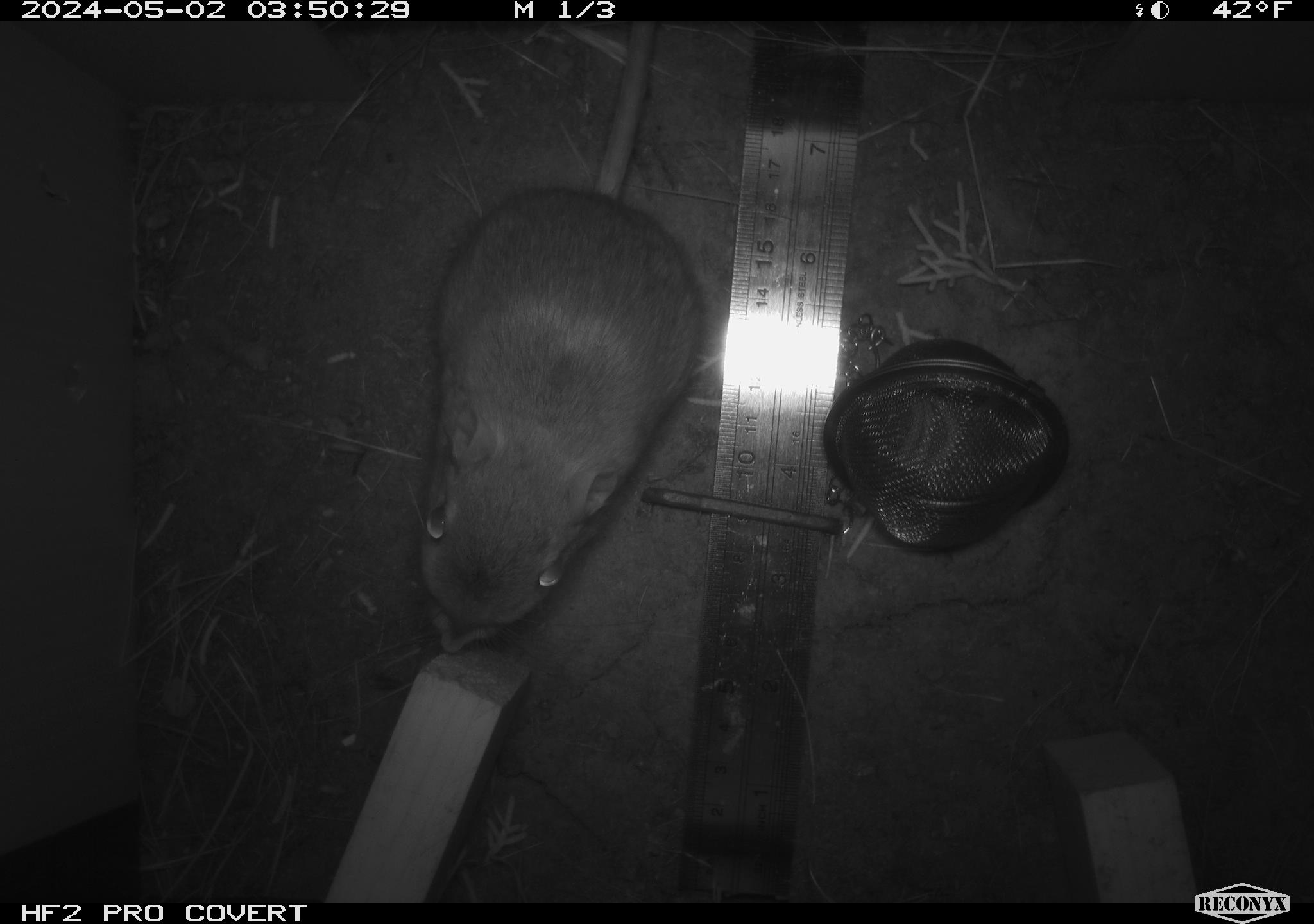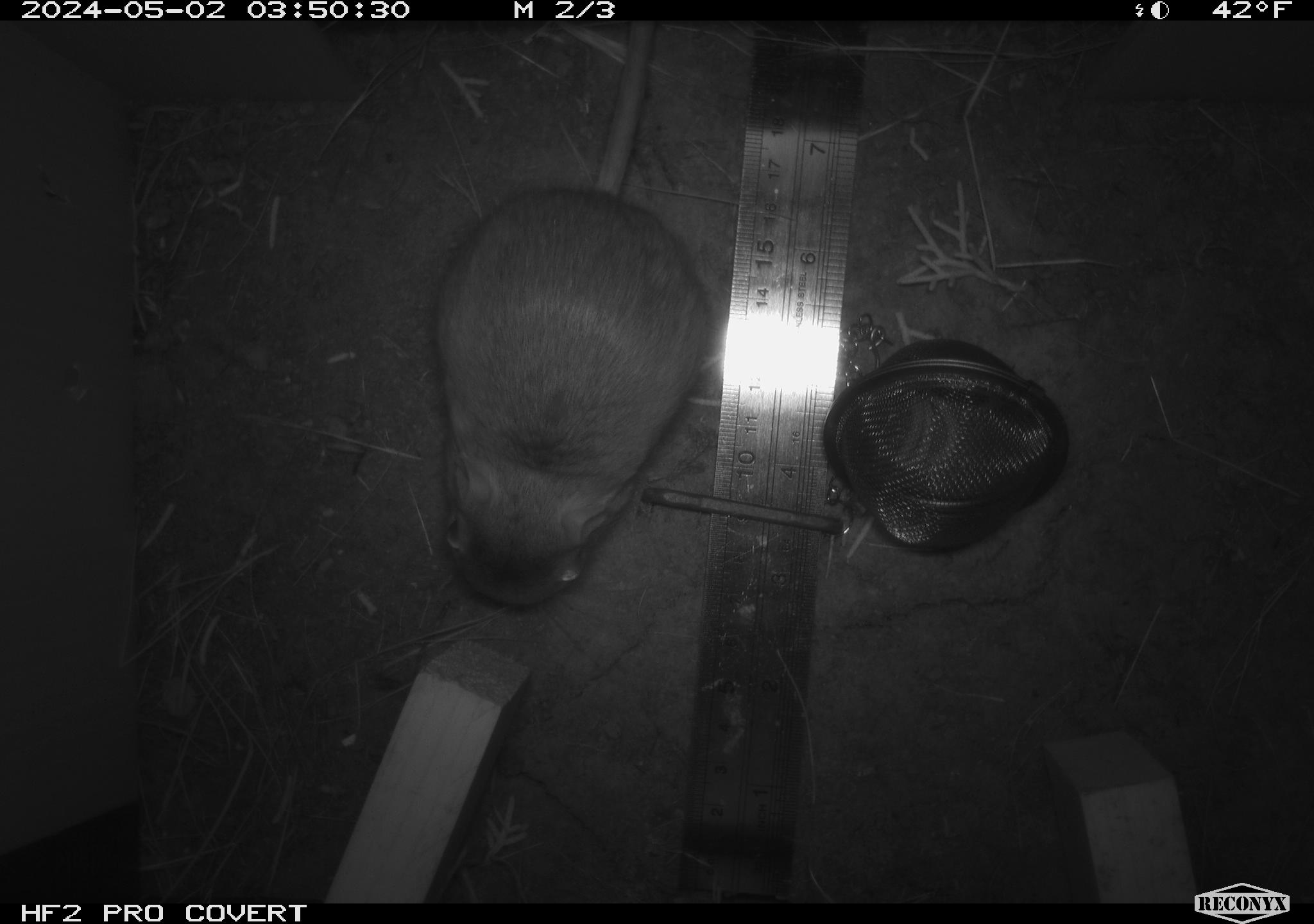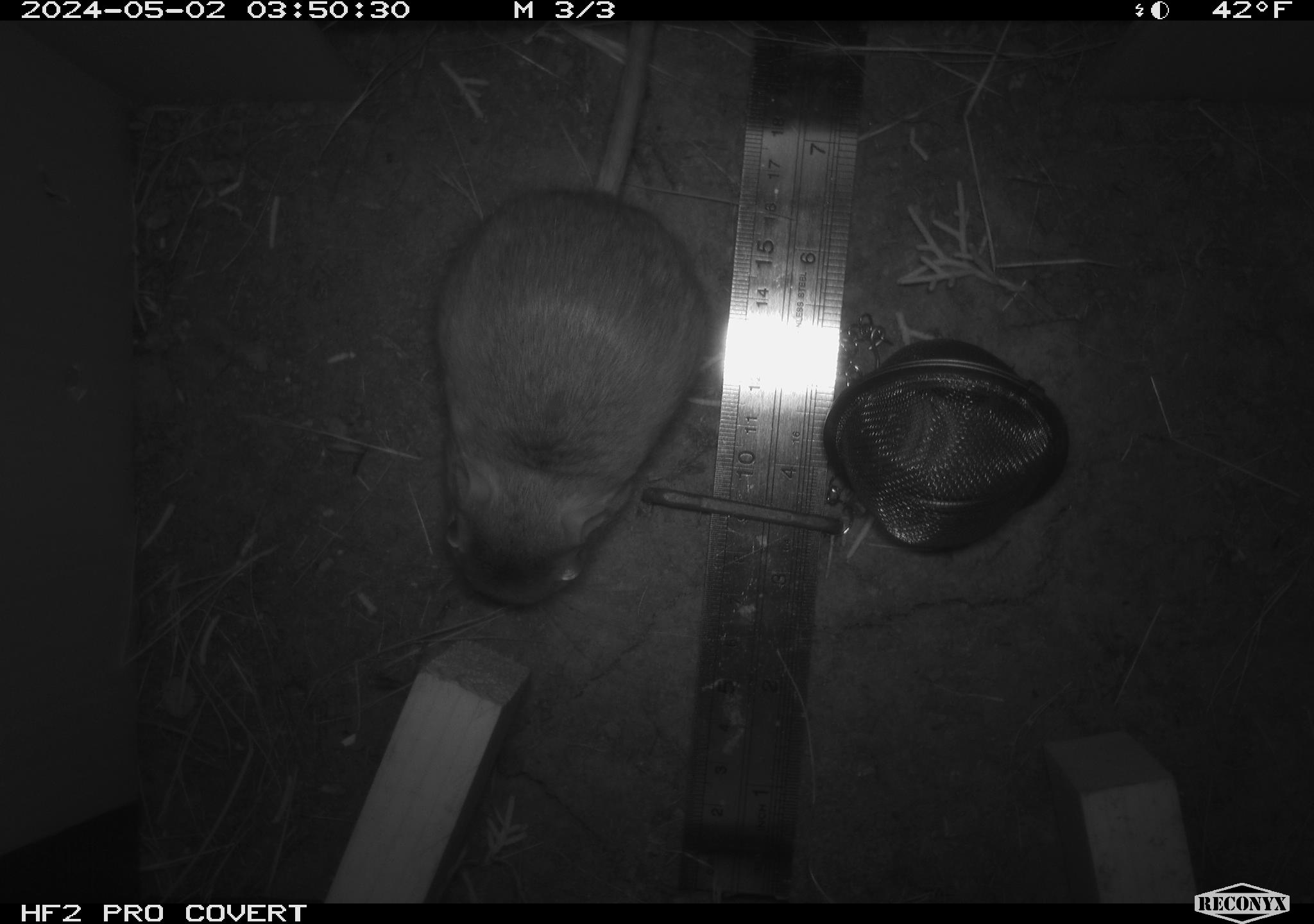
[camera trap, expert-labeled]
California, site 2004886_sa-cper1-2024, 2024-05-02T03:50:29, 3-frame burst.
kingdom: Animalia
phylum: Chordata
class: Mammalia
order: Rodentia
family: Heteromyidae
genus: Dipodomys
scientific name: Dipodomys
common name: kangaroo rats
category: dipodomys species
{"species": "dipodomys species (kangaroo rats) (Dipodomys)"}